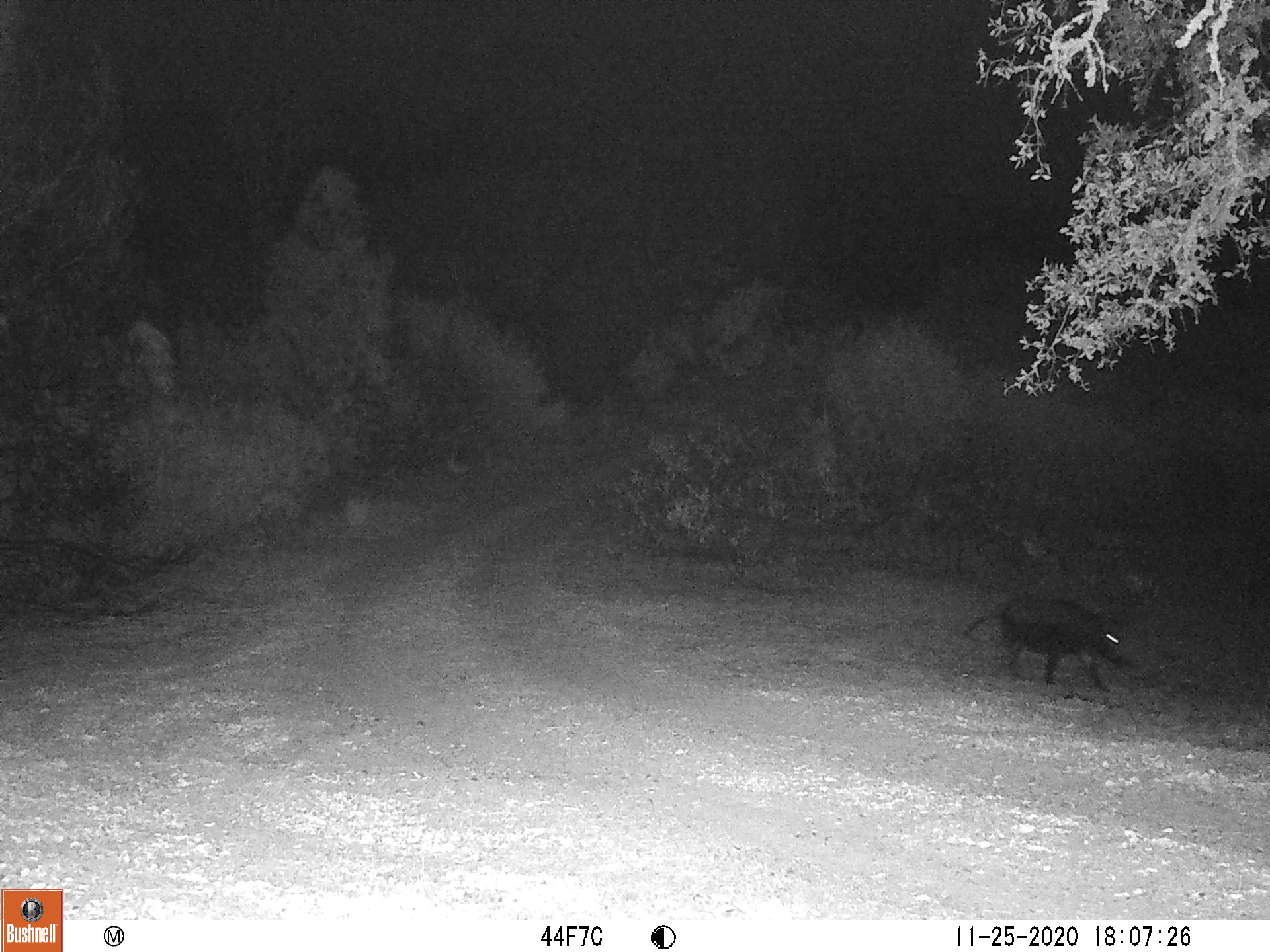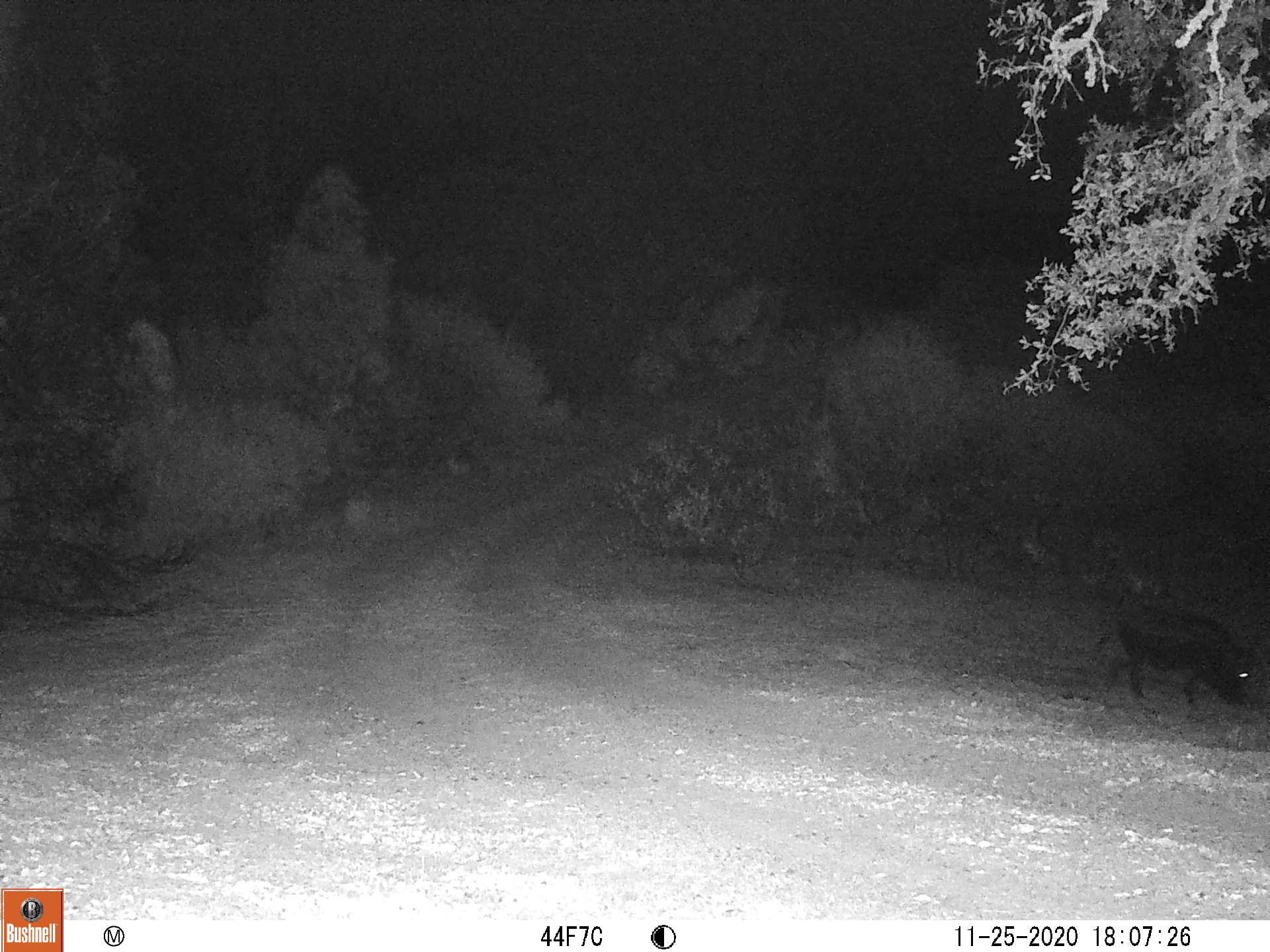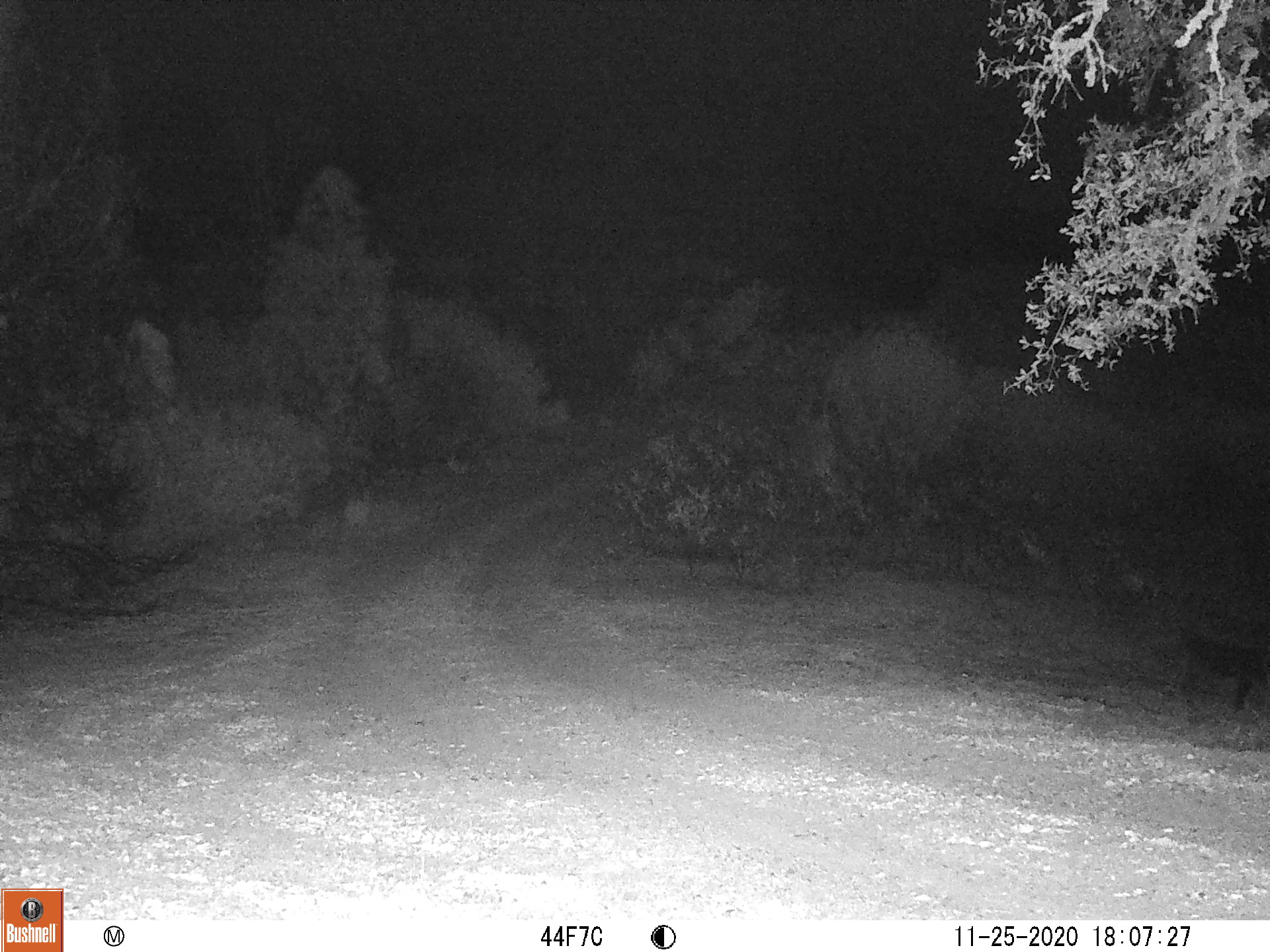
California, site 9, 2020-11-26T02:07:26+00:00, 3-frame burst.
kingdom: Animalia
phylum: Chordata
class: Mammalia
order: Artiodactyla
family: Suidae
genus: Sus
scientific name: Sus scrofa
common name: wild boar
Wild boar (Sus scrofa).